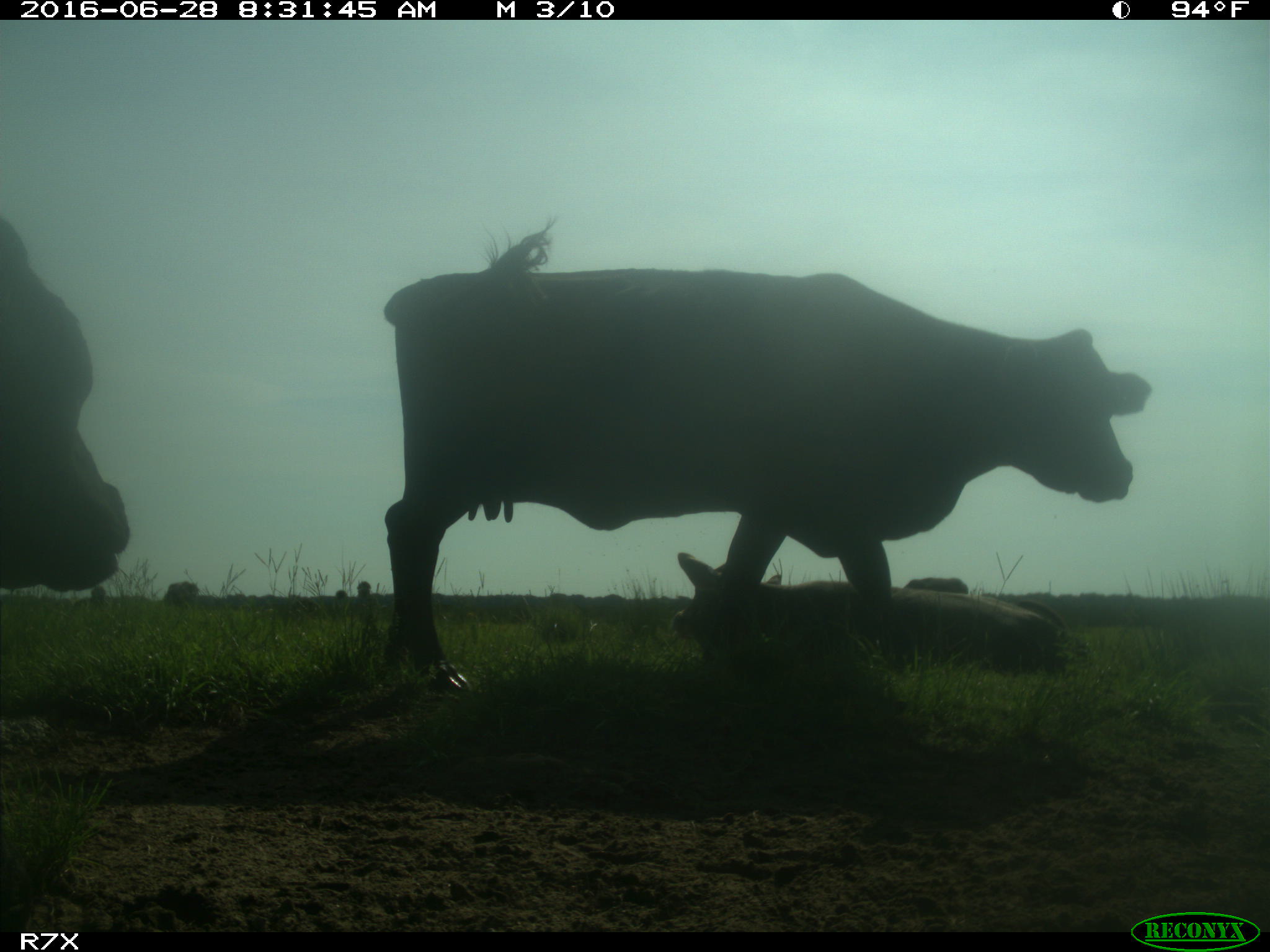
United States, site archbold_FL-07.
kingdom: Animalia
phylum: Chordata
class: Mammalia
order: Artiodactyla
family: Bovidae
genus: Bos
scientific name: Bos taurus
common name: domestic cow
Bos taurus (domestic cow).